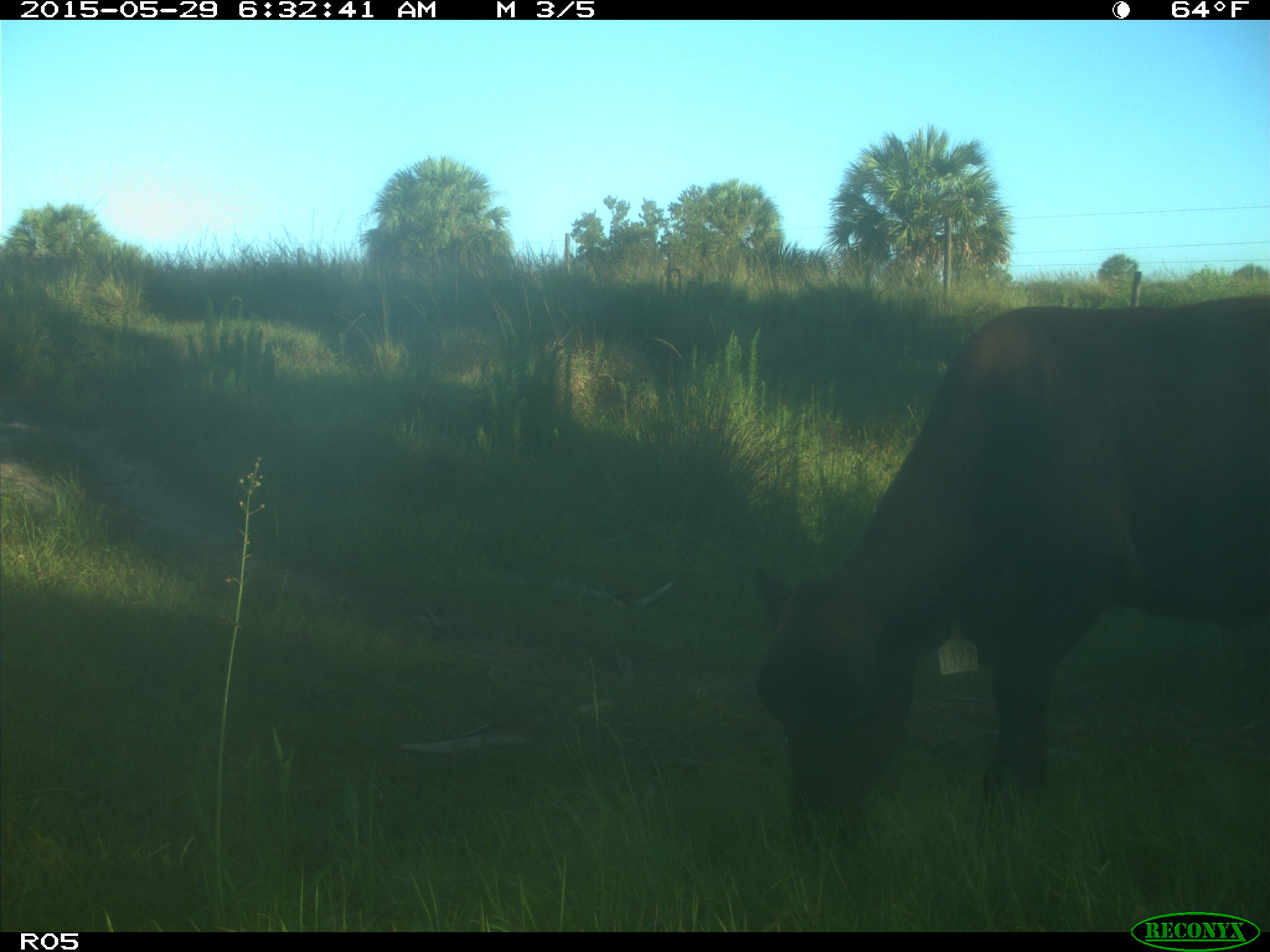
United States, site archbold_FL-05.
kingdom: Animalia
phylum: Chordata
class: Mammalia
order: Artiodactyla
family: Bovidae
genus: Bos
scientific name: Bos taurus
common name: domestic cow